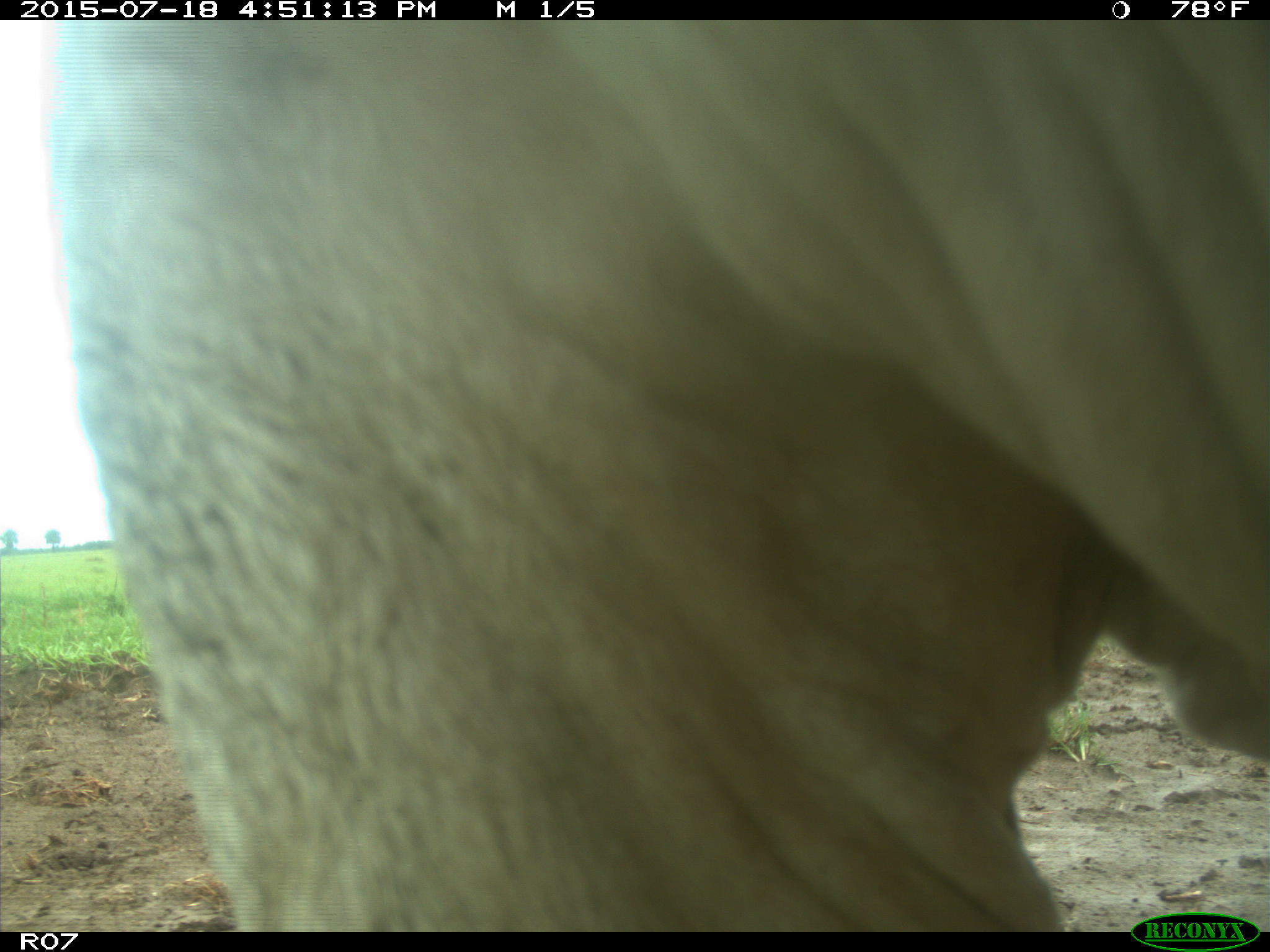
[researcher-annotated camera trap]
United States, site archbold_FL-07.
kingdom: Animalia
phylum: Chordata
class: Mammalia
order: Artiodactyla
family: Bovidae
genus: Bos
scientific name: Bos taurus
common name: domestic cow